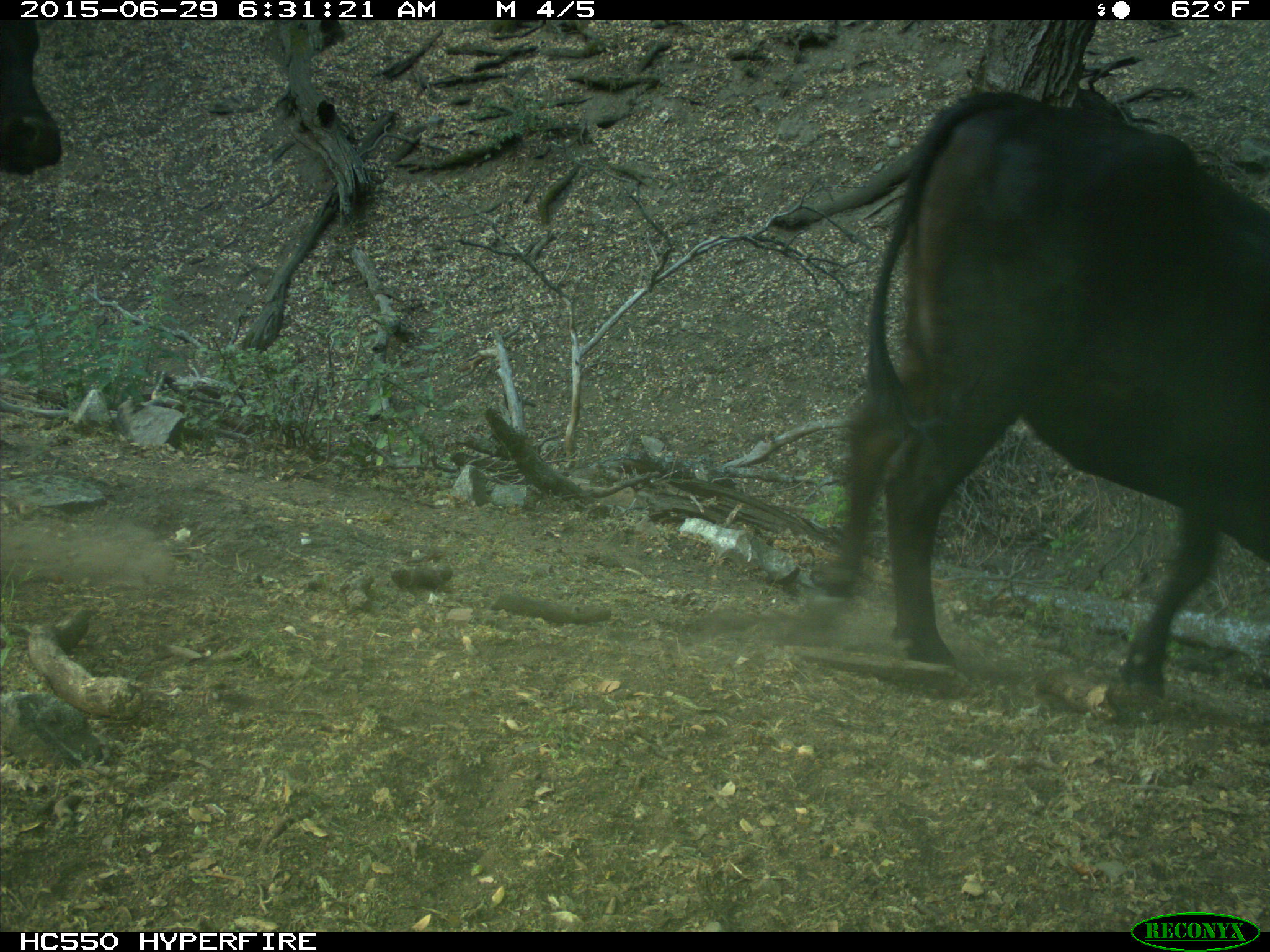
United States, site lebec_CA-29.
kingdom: Animalia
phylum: Chordata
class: Mammalia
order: Artiodactyla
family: Bovidae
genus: Bos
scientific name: Bos taurus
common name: domestic cow